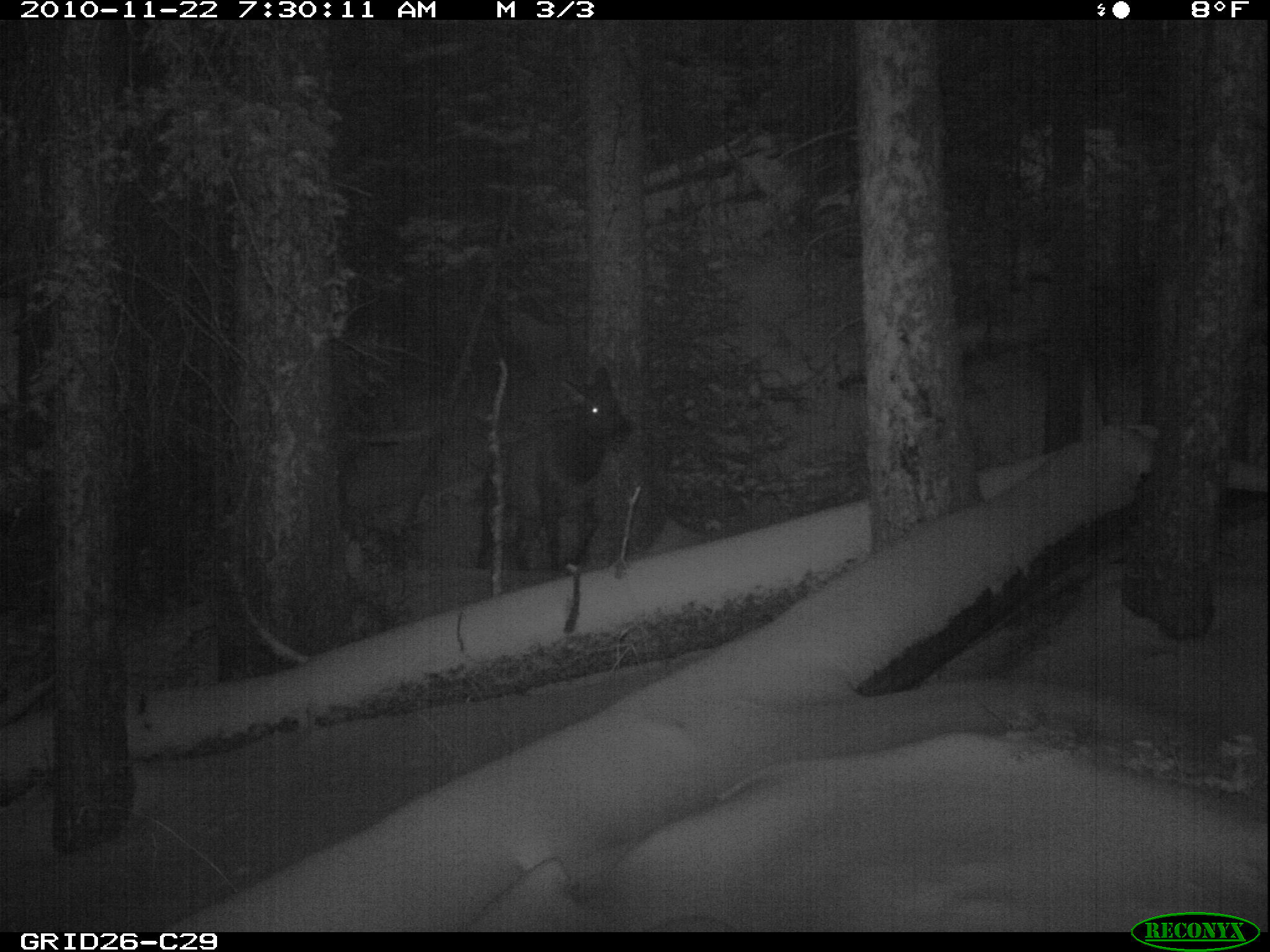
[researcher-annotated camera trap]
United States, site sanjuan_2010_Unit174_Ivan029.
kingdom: Animalia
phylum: Chordata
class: Mammalia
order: Artiodactyla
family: Cervidae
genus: Cervus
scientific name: Cervus elaphus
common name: red deer